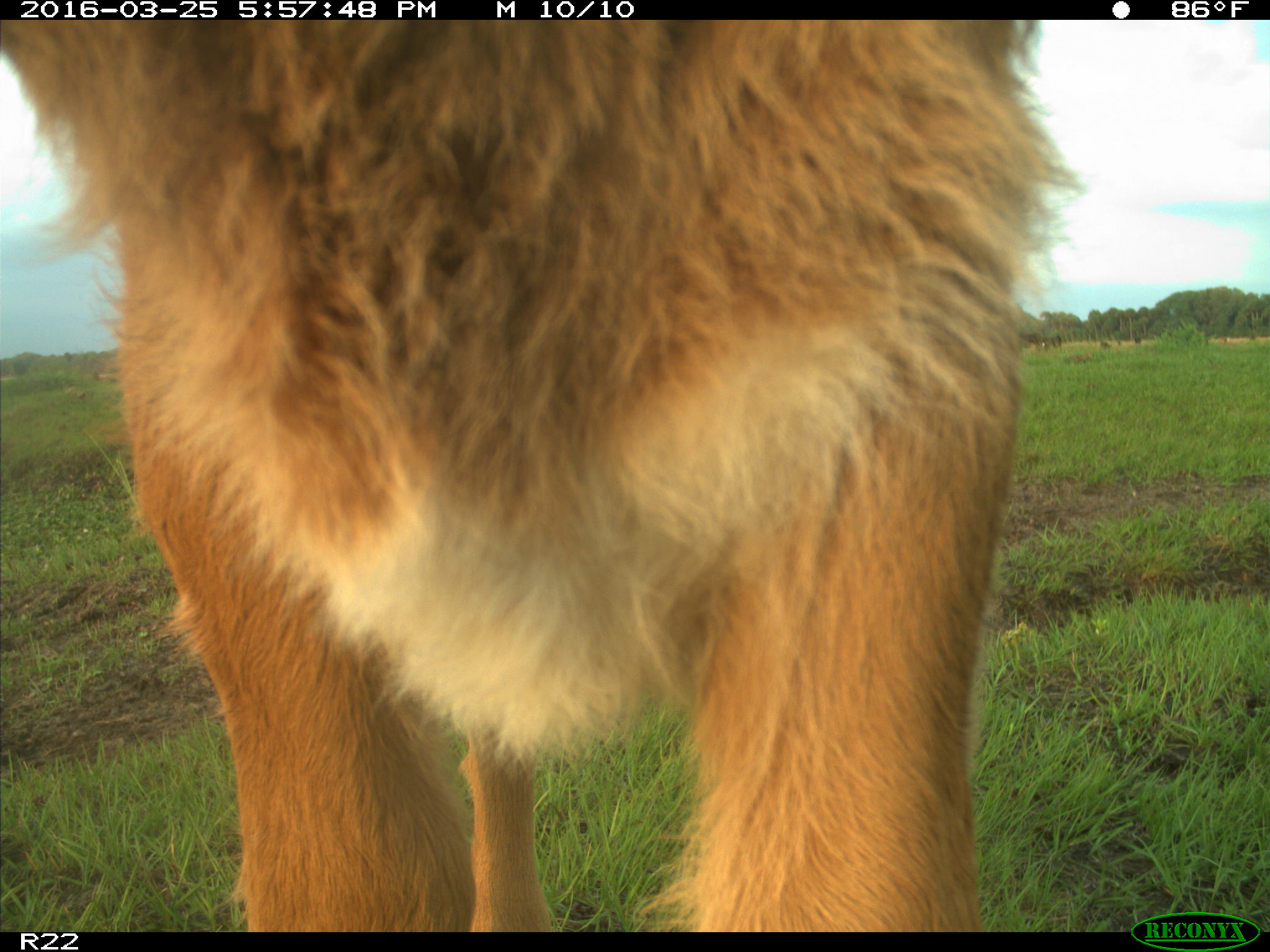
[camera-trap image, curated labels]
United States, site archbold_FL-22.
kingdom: Animalia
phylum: Chordata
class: Mammalia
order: Artiodactyla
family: Bovidae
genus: Bos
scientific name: Bos taurus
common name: domestic cow